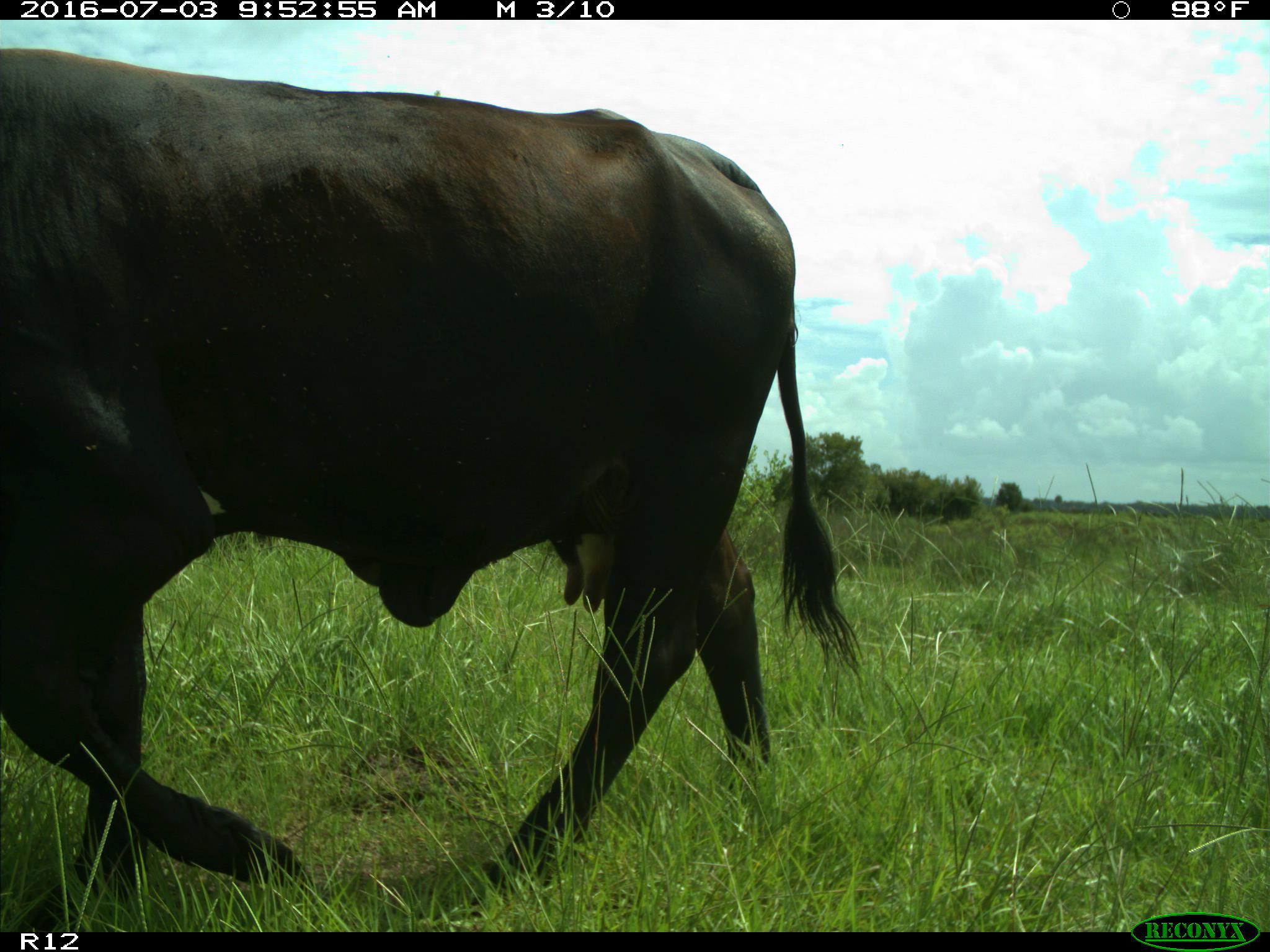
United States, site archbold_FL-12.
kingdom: Animalia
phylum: Chordata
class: Mammalia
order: Artiodactyla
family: Bovidae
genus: Bos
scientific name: Bos taurus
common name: domestic cow